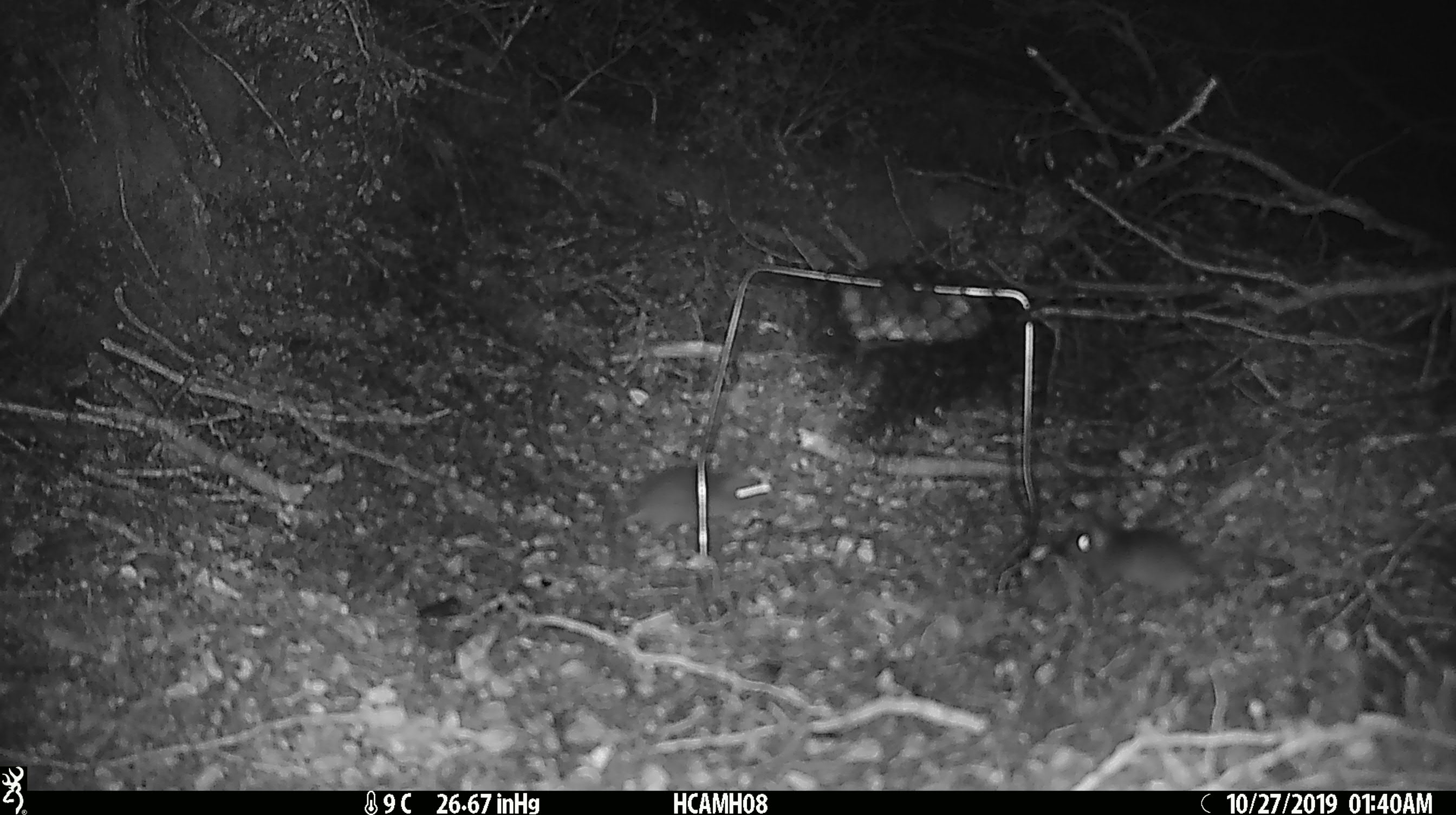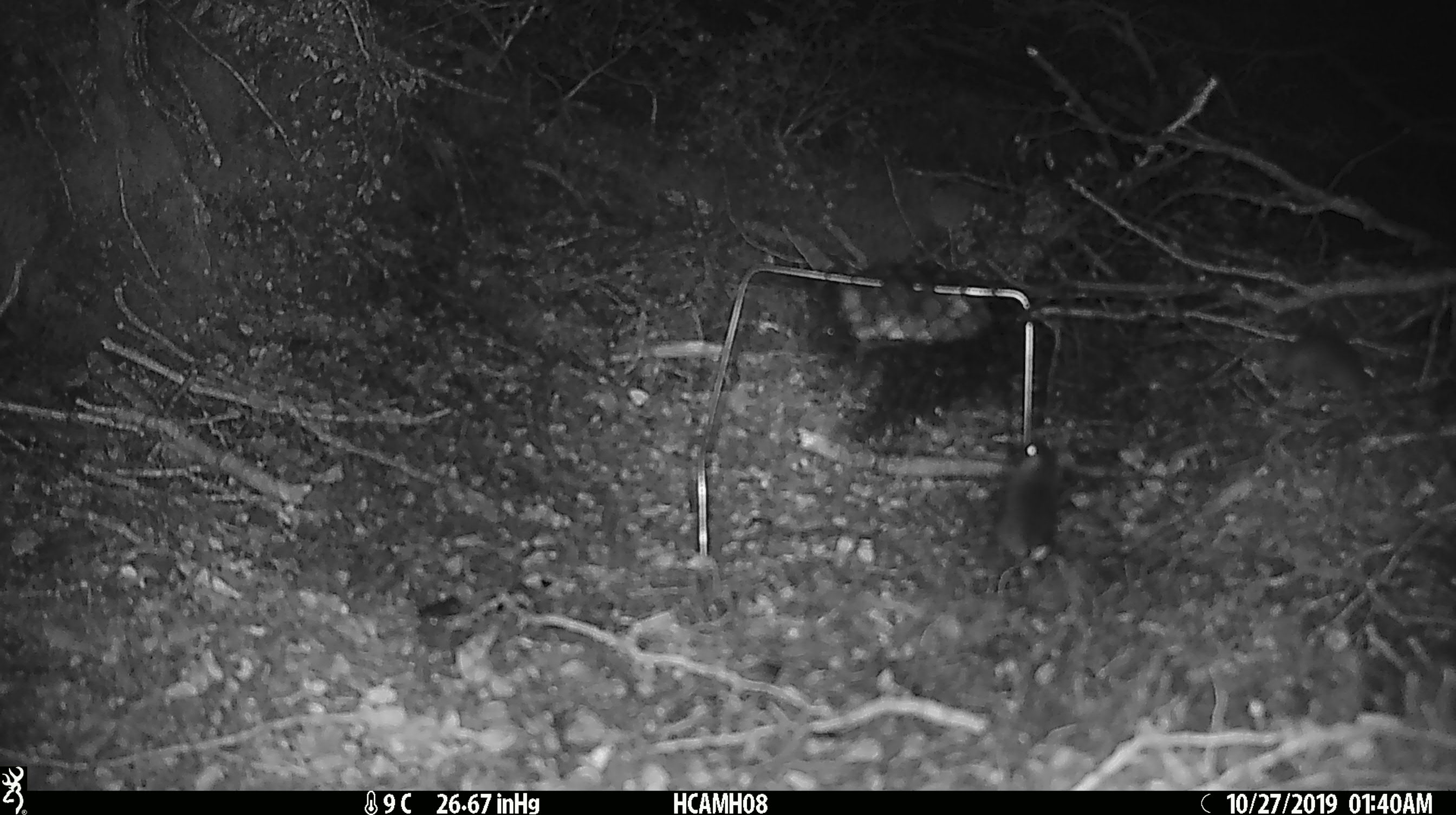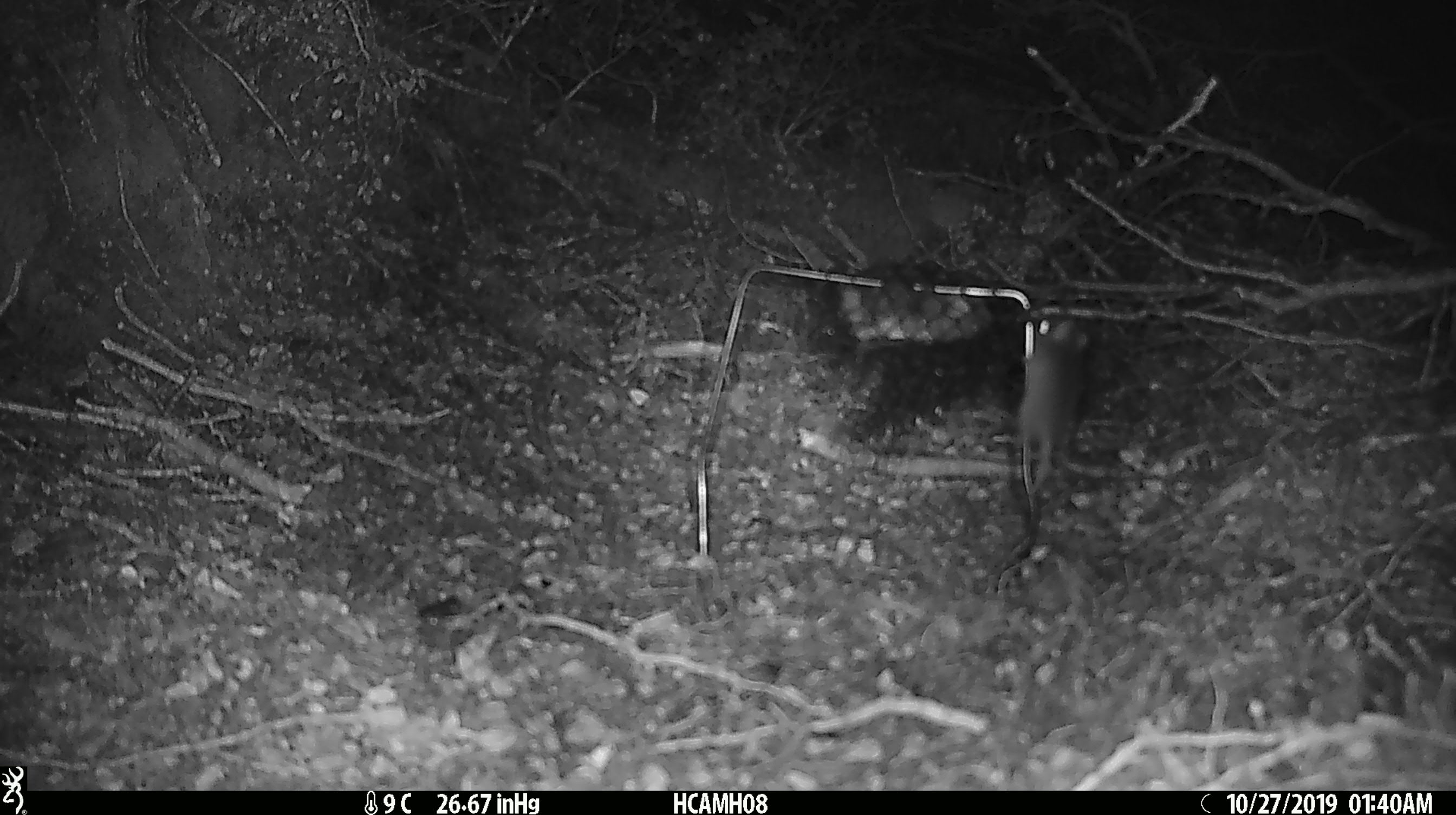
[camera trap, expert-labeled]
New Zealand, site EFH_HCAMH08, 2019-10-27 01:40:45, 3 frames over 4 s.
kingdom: Animalia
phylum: Chordata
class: Mammalia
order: Rodentia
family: Muridae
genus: Mus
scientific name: Mus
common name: mouse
Mouse (Mus).